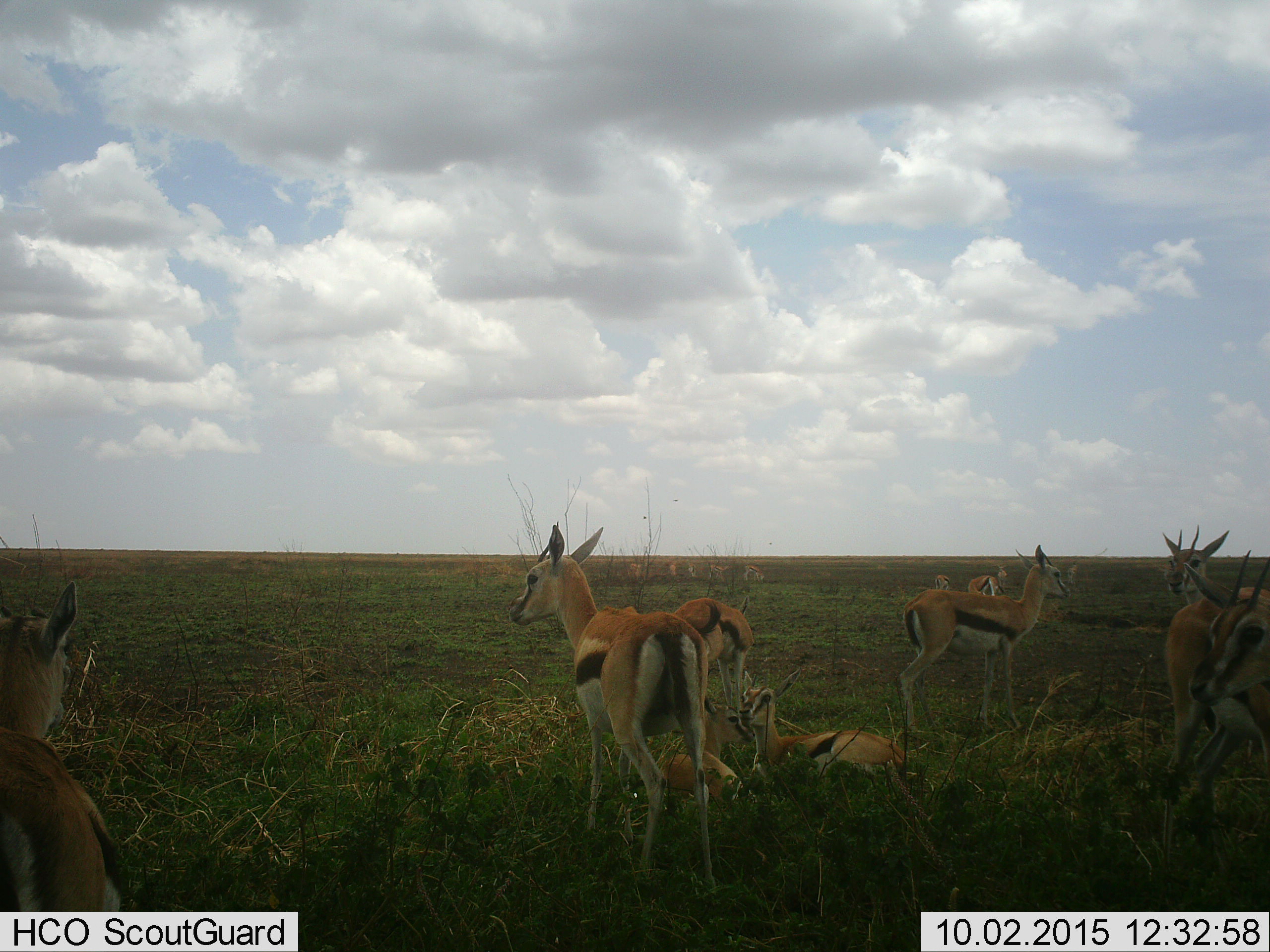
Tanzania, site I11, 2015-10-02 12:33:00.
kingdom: Animalia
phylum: Chordata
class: Mammalia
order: Artiodactyla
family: Bovidae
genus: Eudorcas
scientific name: Eudorcas thomsonii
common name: thomson's gazelle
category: gazellethomsons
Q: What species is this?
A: Gazellethomsons (thomson's gazelle) (Eudorcas thomsonii).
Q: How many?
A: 11-50.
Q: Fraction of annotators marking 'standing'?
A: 100%.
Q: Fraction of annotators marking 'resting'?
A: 70%.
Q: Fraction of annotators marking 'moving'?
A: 20%.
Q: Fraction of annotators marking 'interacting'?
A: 0%.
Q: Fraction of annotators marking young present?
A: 20%.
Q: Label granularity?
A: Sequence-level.